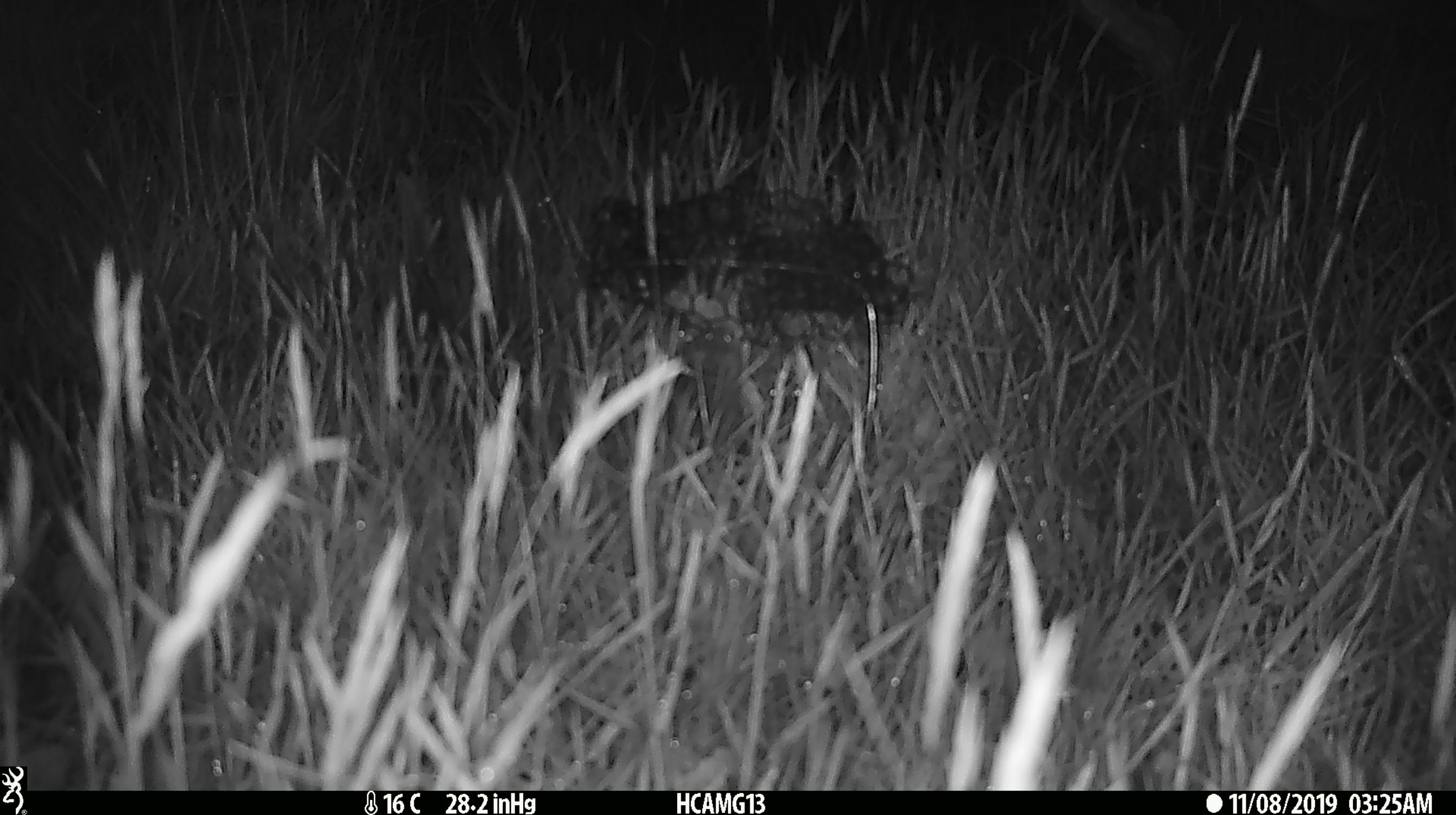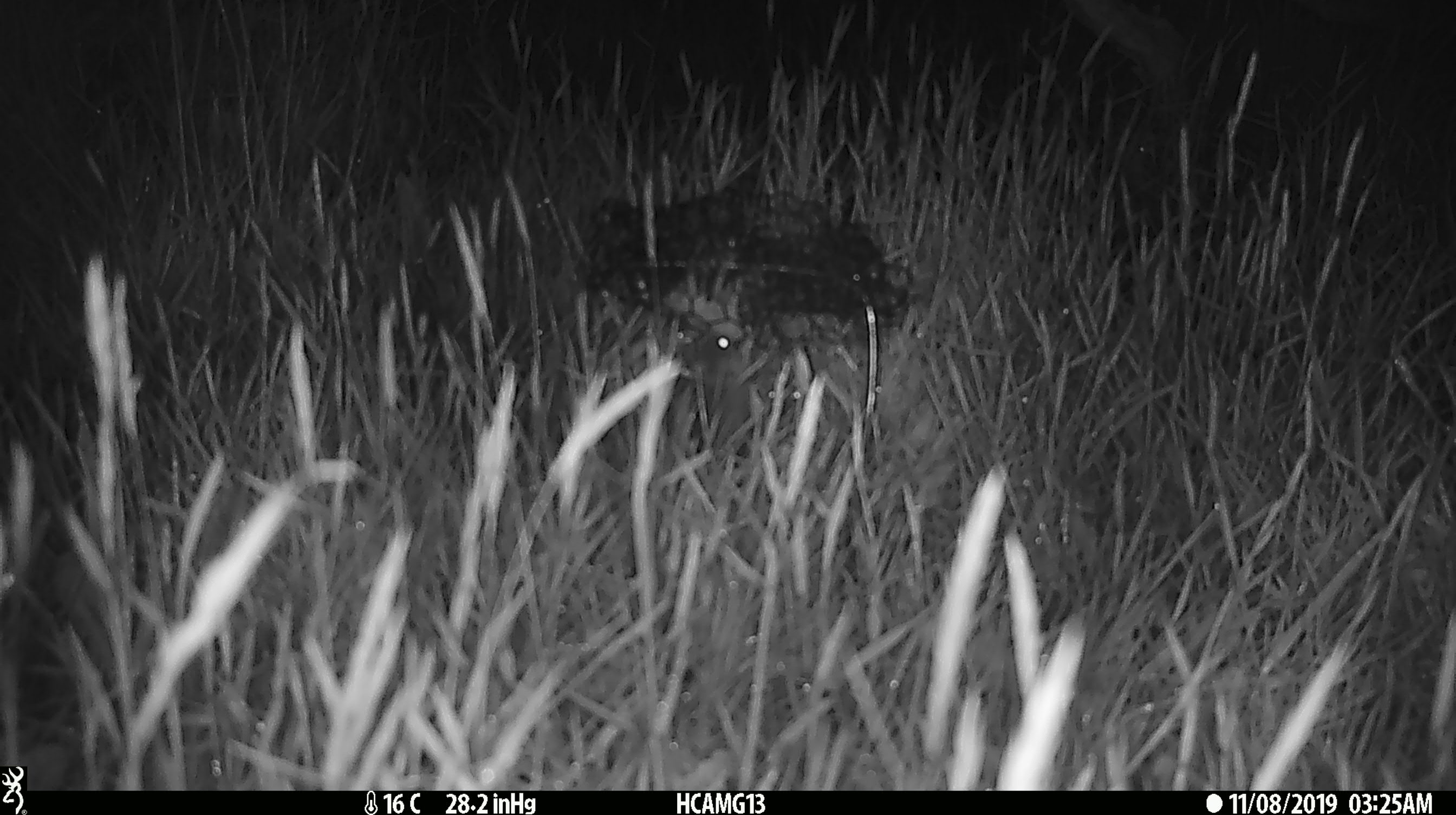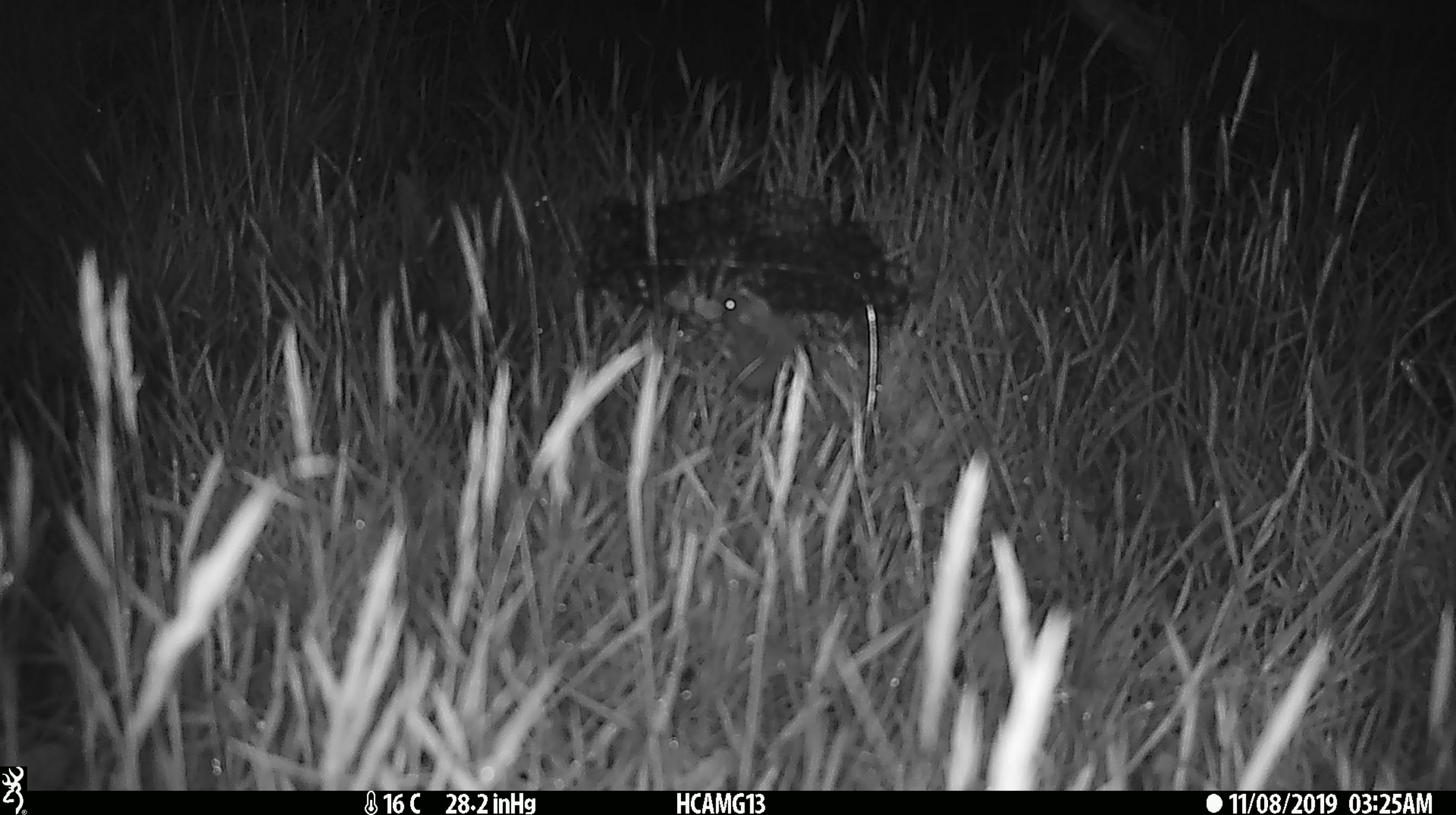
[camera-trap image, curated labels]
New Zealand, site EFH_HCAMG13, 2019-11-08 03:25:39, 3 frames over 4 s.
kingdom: Animalia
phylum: Chordata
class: Mammalia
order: Rodentia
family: Muridae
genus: Mus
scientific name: Mus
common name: mouse